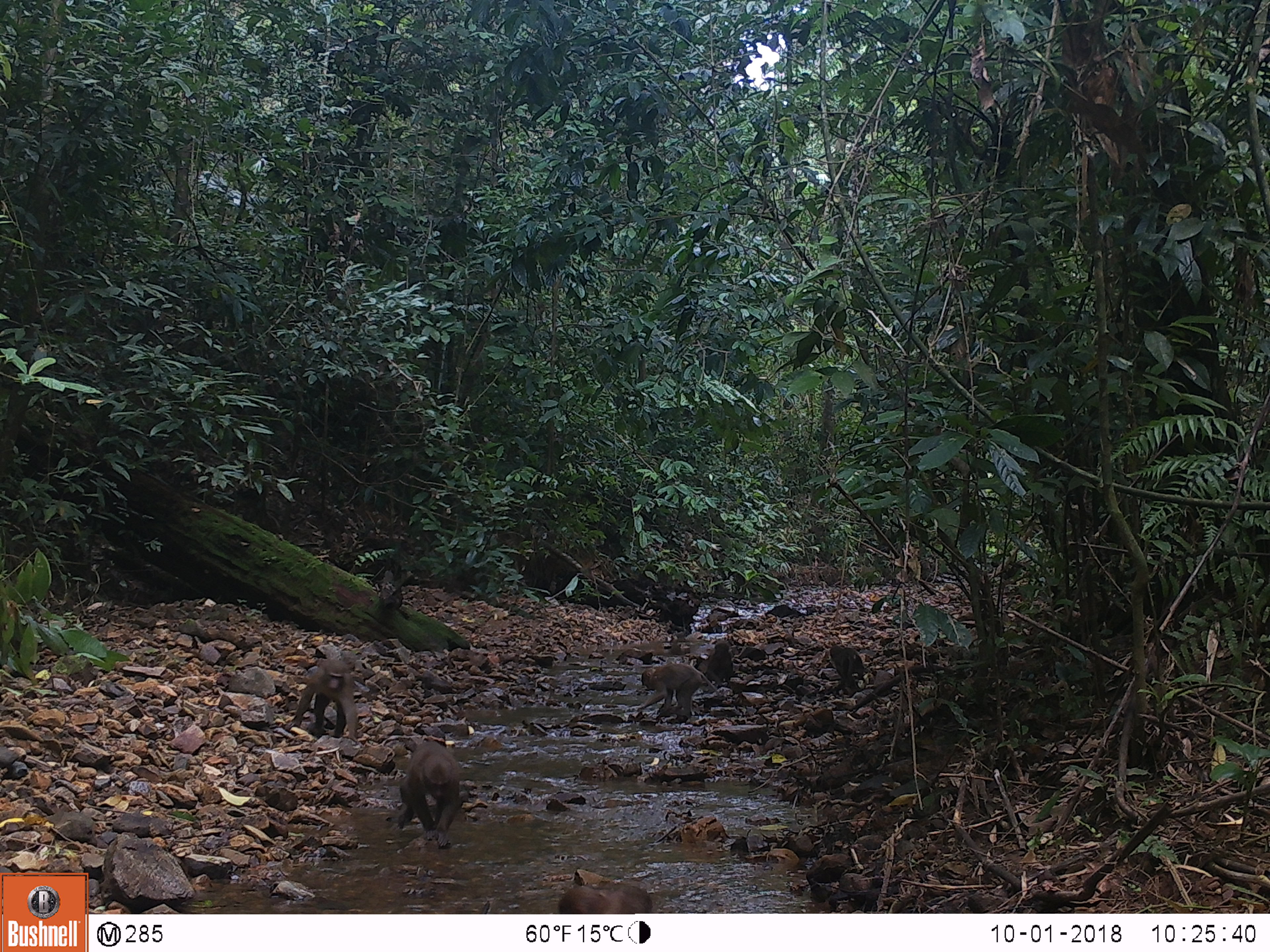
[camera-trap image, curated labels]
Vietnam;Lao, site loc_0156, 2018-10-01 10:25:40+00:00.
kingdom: Animalia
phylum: Chordata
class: Mammalia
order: Primates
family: Cercopithecidae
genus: Macaca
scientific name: Macaca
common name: macaques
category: assam or rhesus macaque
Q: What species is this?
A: Assam or rhesus macaque (macaques) (Macaca).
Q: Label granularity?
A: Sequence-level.